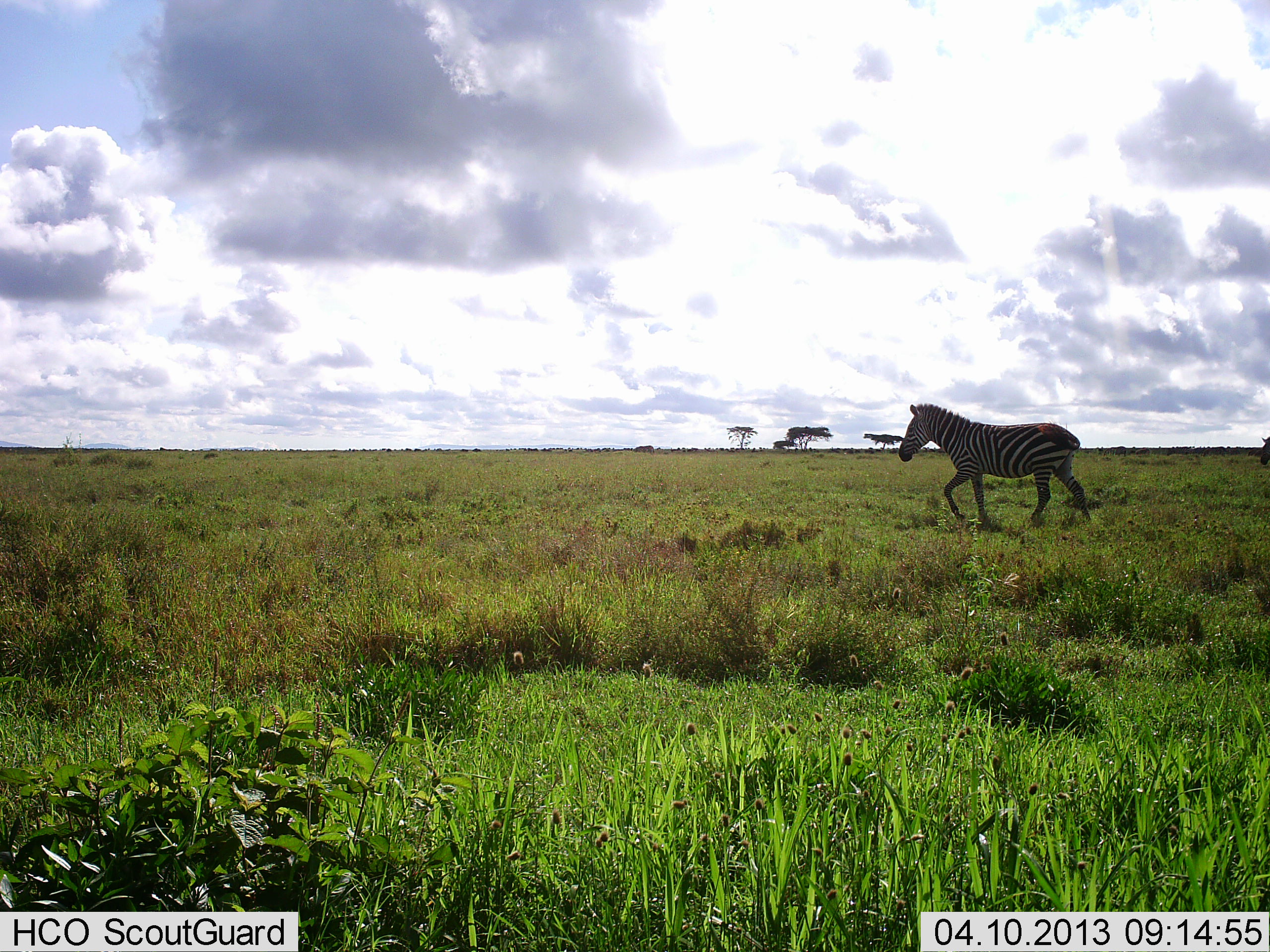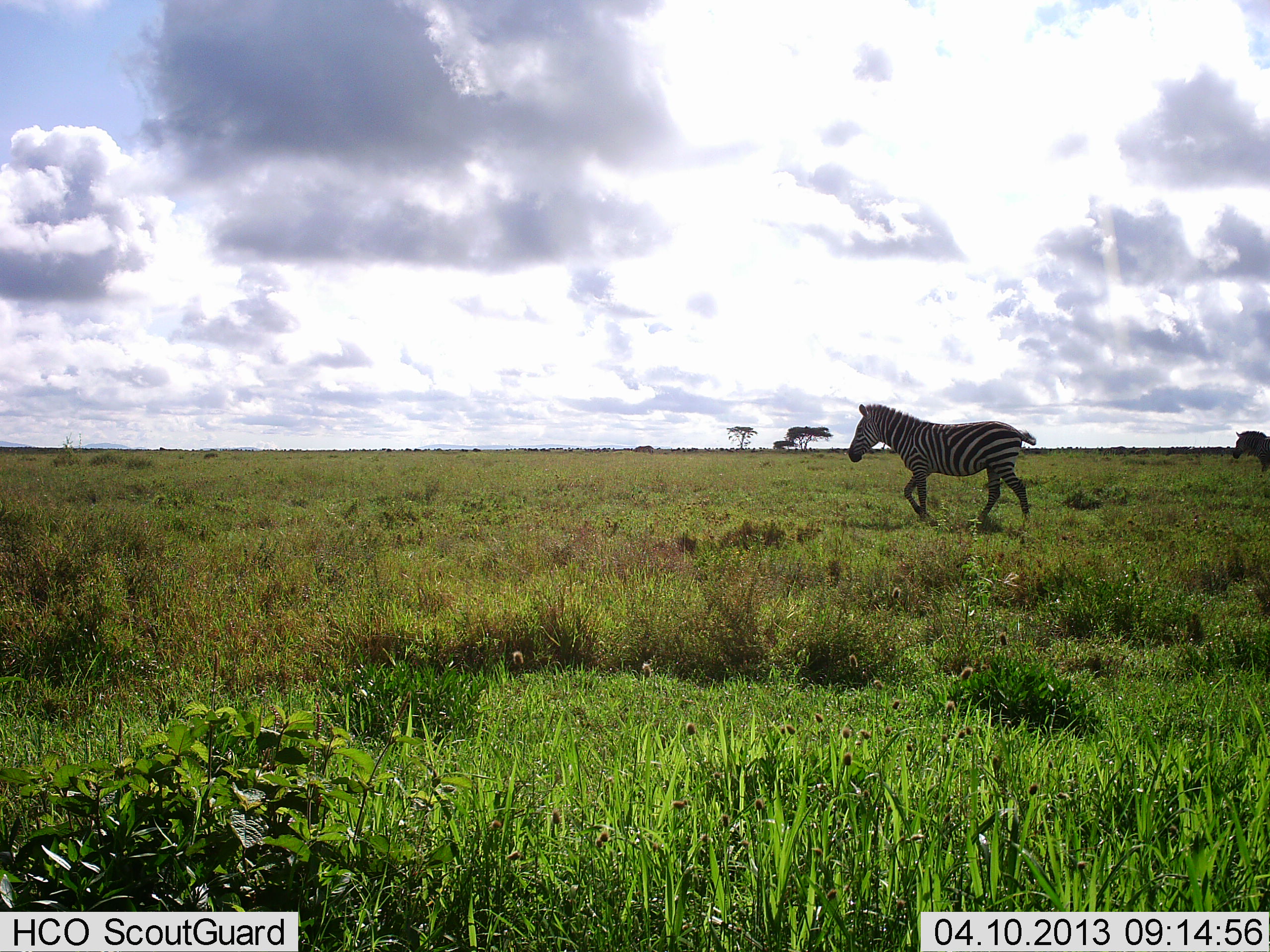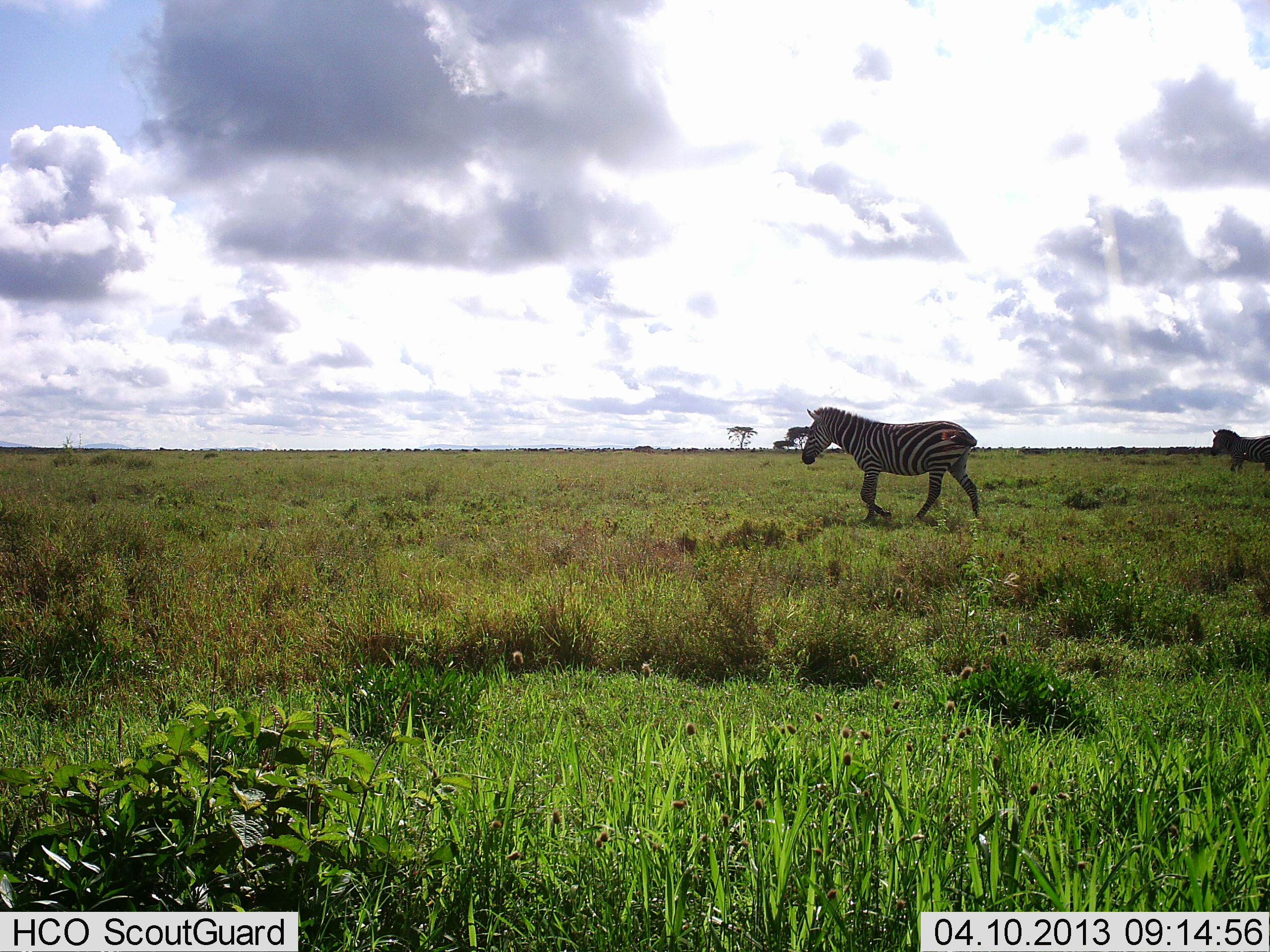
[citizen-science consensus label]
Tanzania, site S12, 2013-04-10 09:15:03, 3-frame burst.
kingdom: Animalia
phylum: Chordata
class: Mammalia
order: Perissodactyla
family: Equidae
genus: Equus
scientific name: Equus quagga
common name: plains zebra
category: zebra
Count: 2.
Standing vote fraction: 0%.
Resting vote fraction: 0%.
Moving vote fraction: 100%.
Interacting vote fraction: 0%.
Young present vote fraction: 0%.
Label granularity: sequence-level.